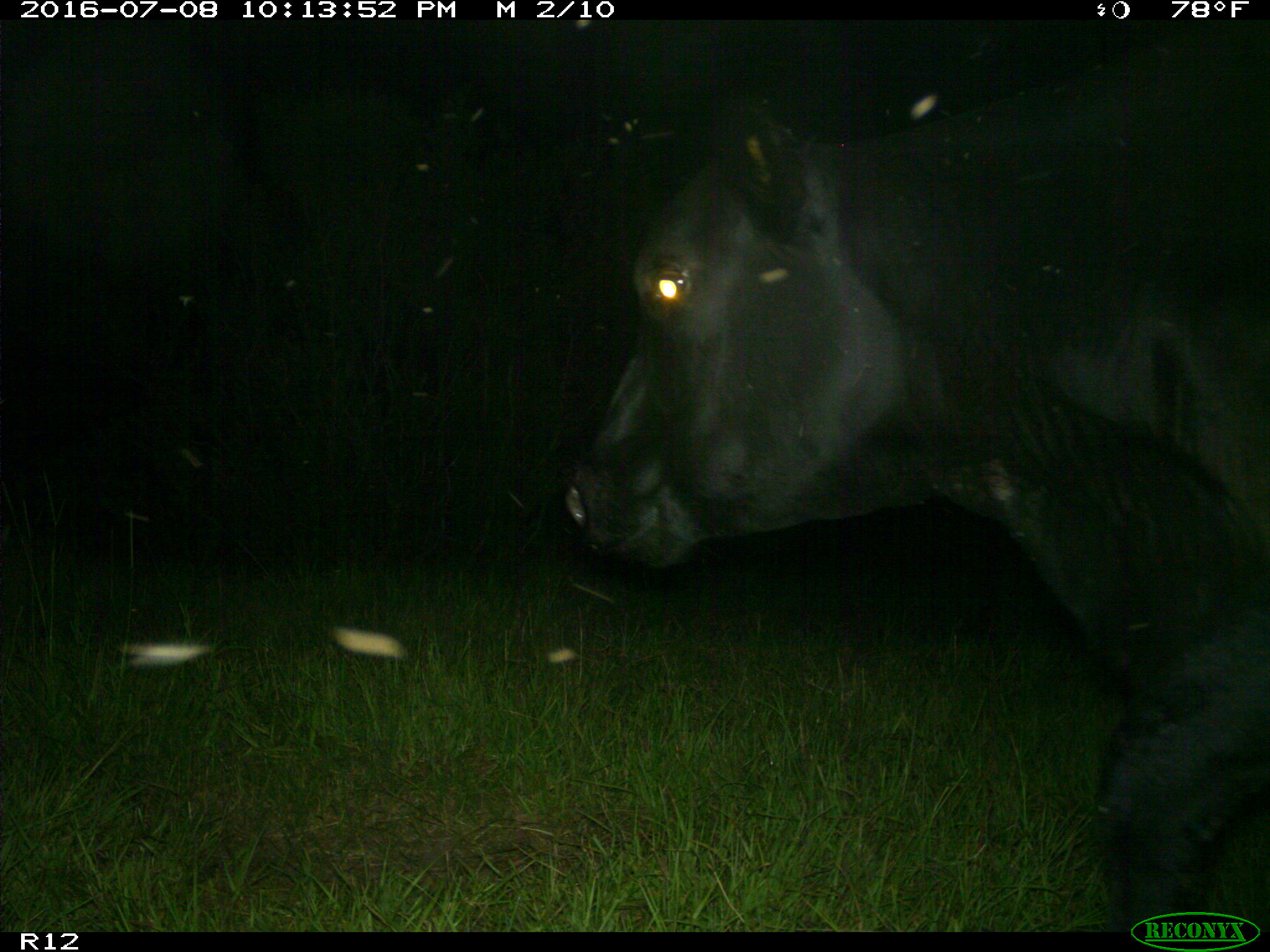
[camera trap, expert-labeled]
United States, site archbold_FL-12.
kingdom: Animalia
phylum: Chordata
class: Mammalia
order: Artiodactyla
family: Bovidae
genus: Bos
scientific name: Bos taurus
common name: domestic cow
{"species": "Bos taurus (domestic cow)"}